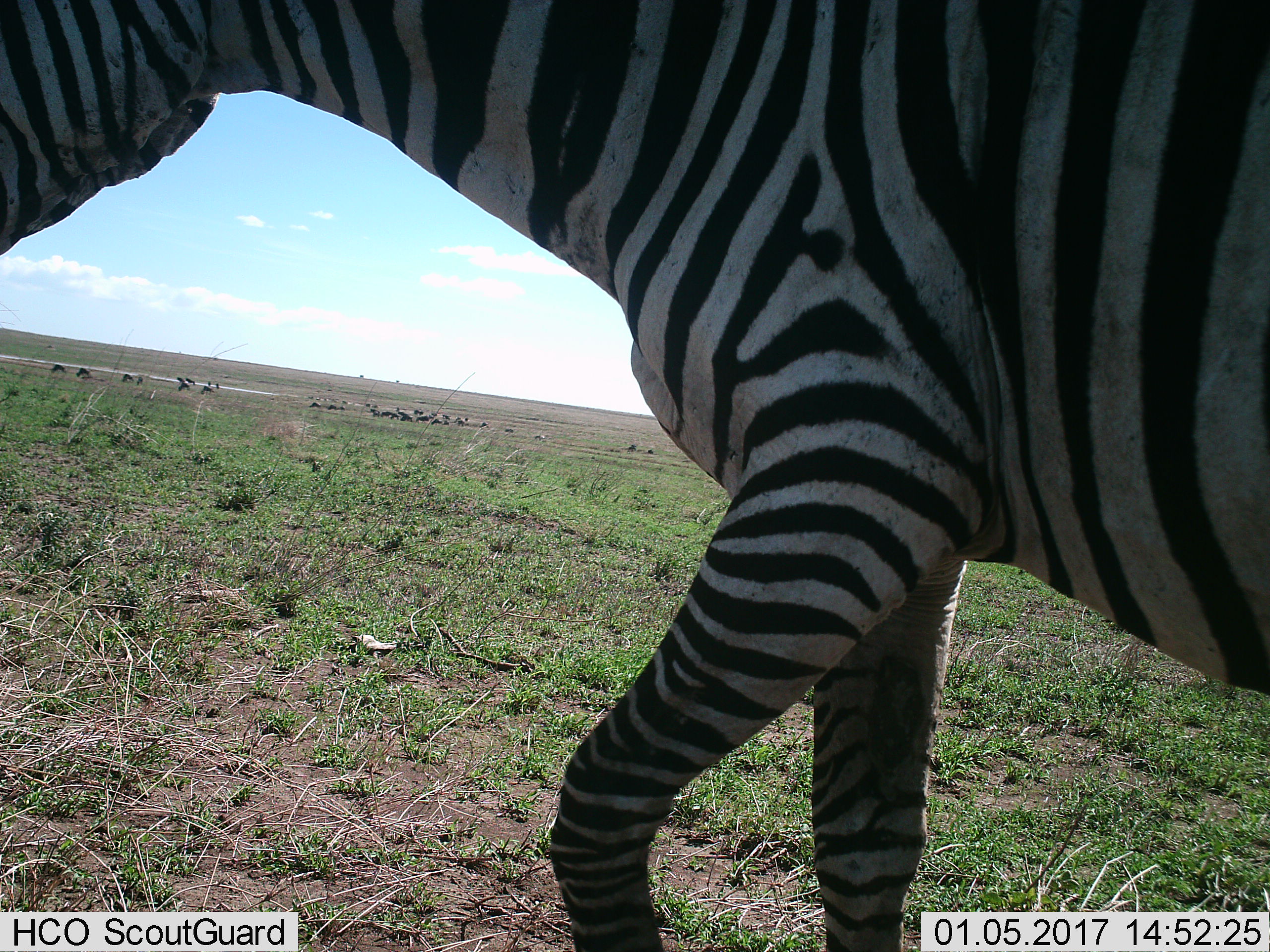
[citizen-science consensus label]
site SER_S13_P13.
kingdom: Animalia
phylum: Chordata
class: Mammalia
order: Perissodactyla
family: Equidae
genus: Equus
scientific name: Equus quagga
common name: plains zebra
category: zebraplains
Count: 1.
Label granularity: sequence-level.